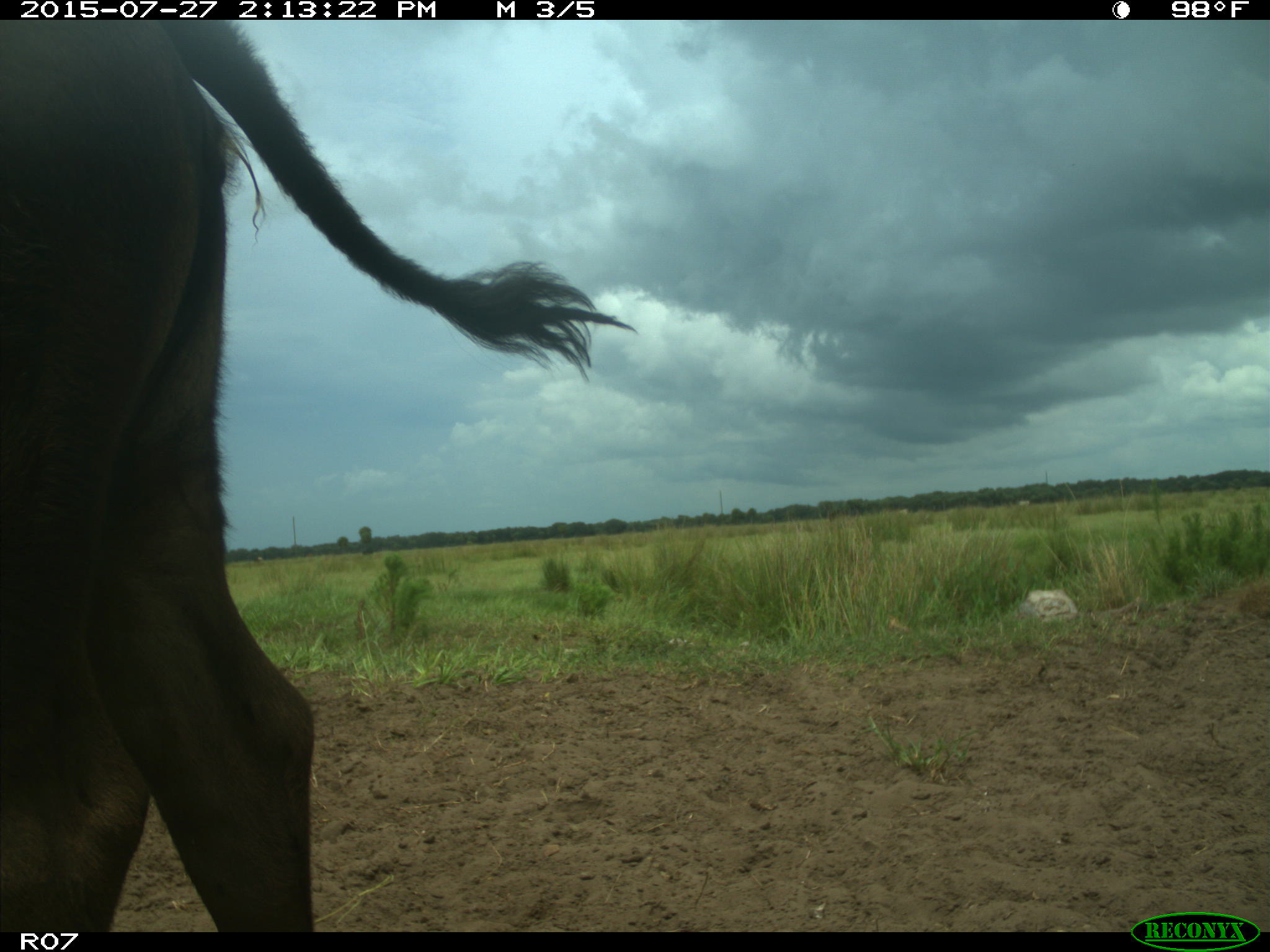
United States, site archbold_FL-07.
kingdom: Animalia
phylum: Chordata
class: Mammalia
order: Artiodactyla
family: Bovidae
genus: Bos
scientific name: Bos taurus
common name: domestic cow